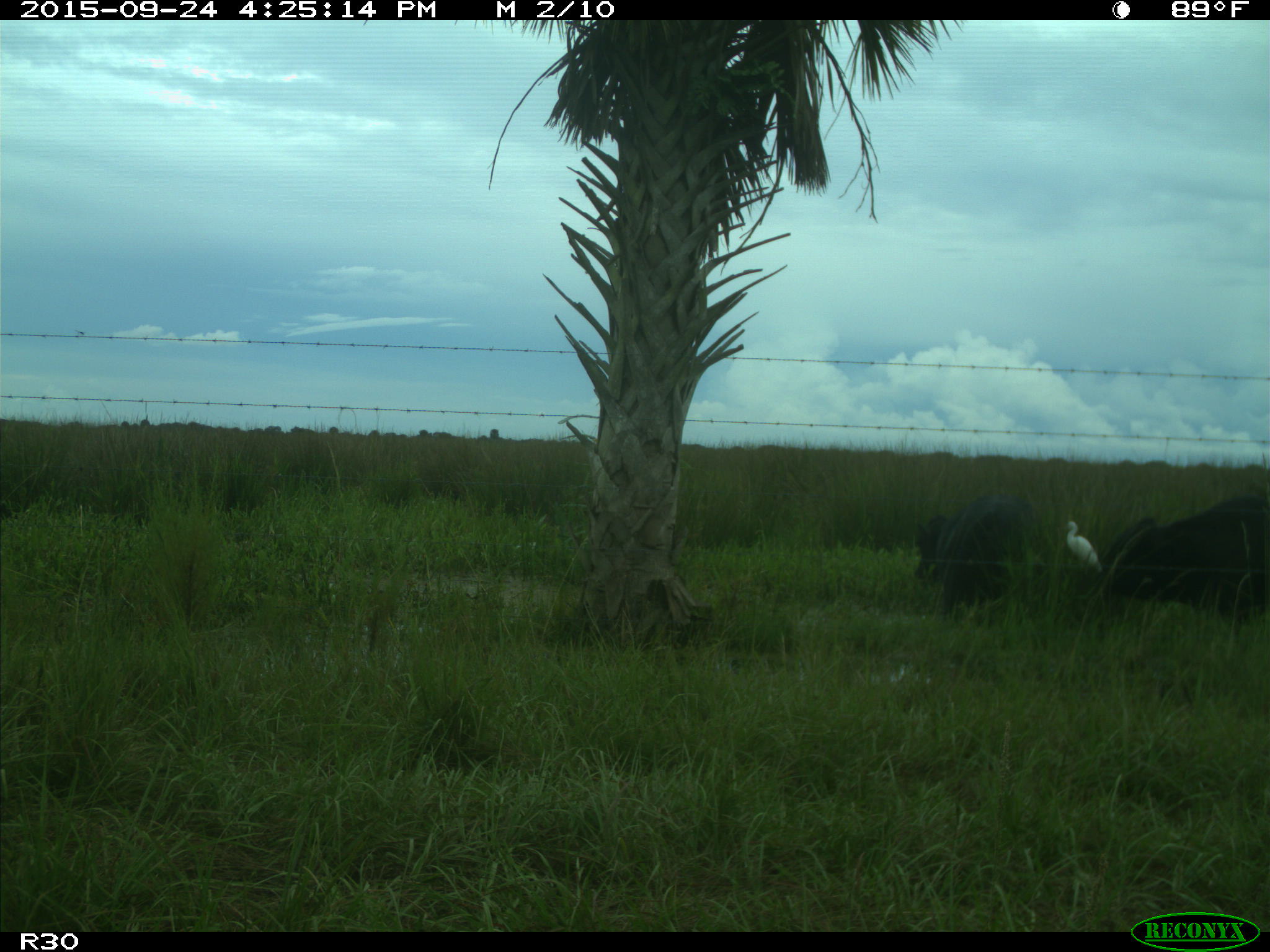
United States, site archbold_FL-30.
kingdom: Animalia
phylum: Chordata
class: Mammalia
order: Artiodactyla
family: Bovidae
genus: Bos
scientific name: Bos taurus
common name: domestic cow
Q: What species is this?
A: Bos taurus (domestic cow).